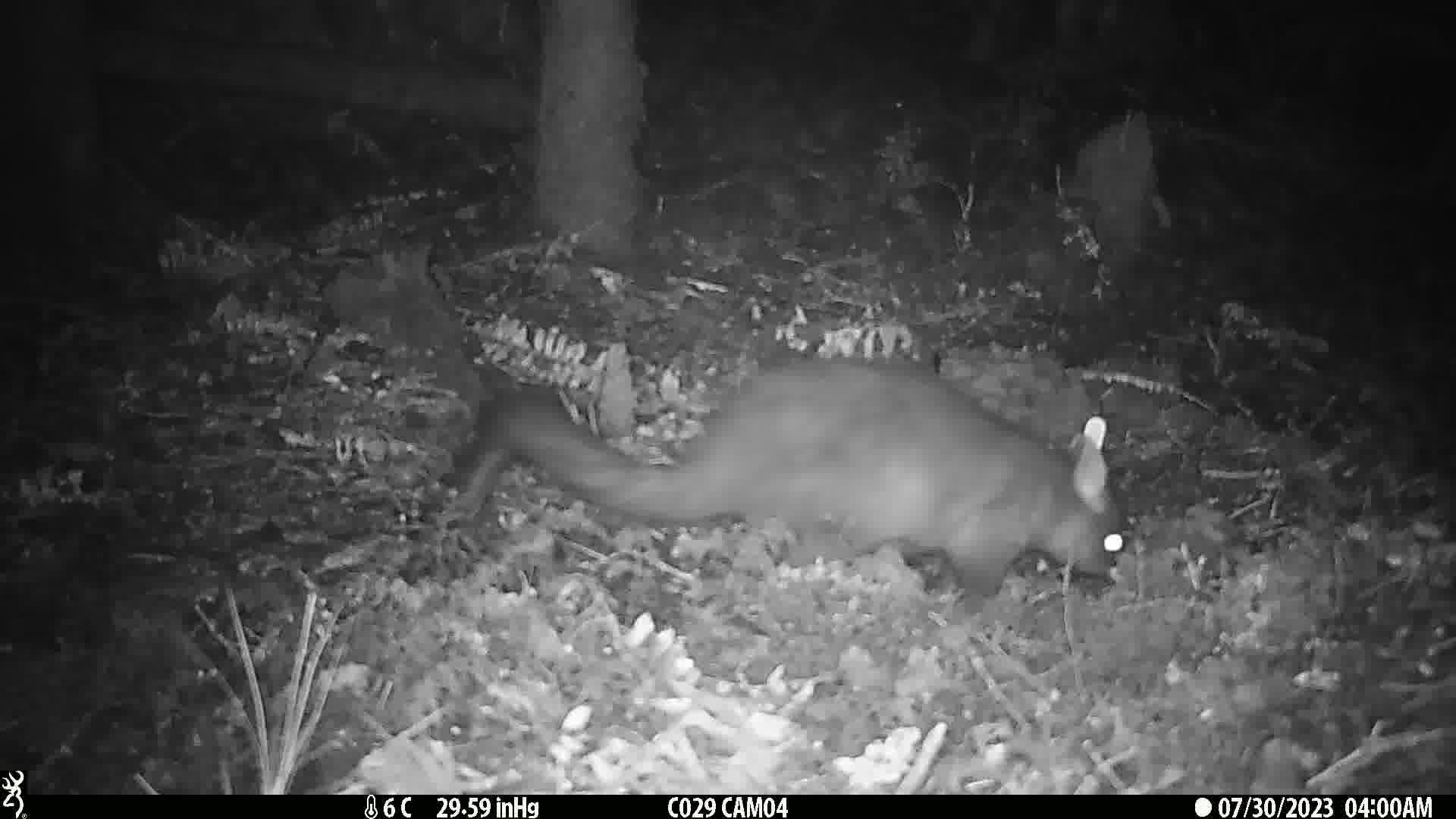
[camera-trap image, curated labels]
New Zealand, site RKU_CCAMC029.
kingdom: Animalia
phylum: Chordata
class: Mammalia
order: Diprotodontia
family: Phalangeridae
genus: Trichosurus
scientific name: Trichosurus vulpecula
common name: common brushtail possum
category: possum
Possum (common brushtail possum) (Trichosurus vulpecula).